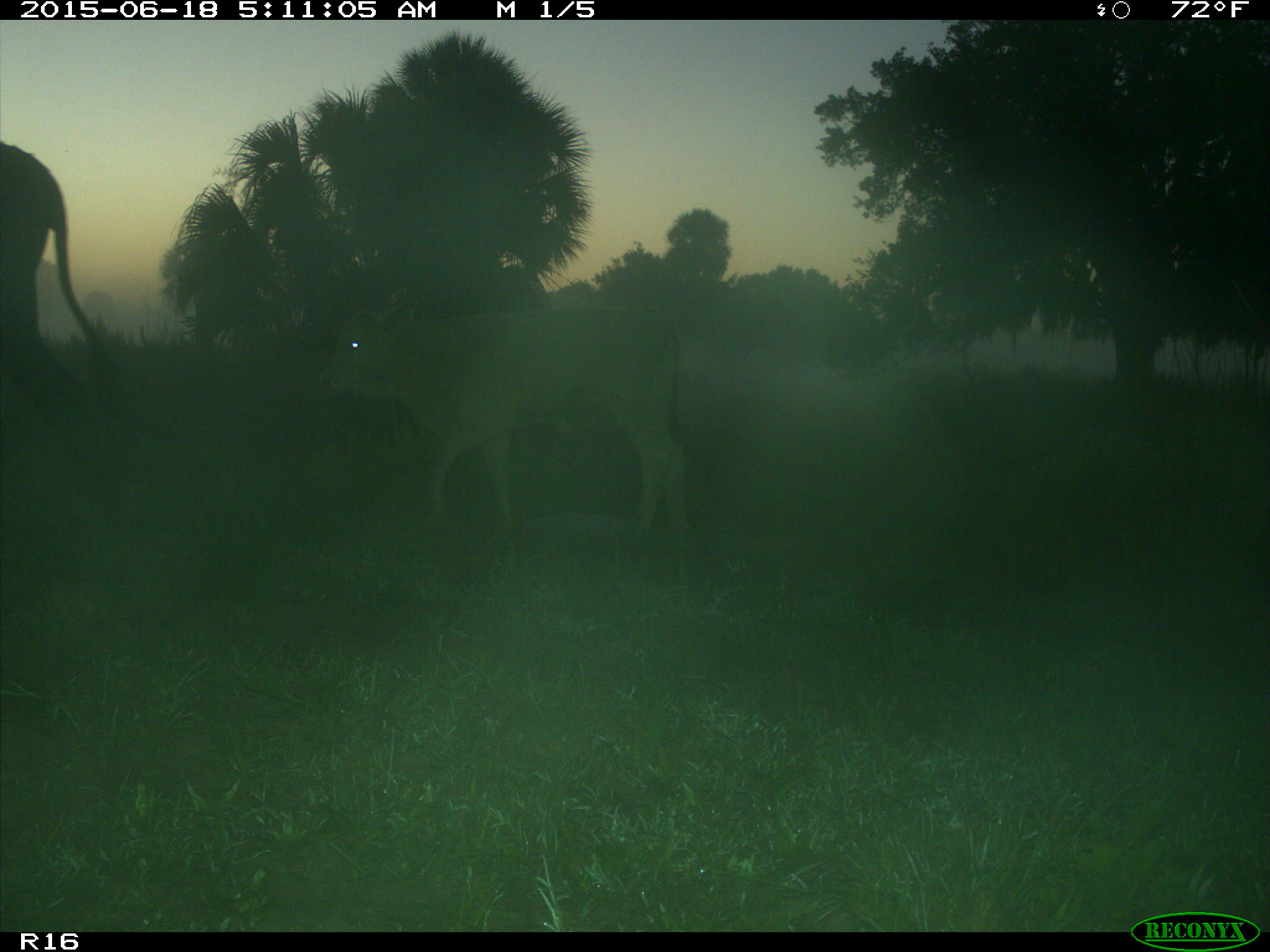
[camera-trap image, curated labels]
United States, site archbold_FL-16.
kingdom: Animalia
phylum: Chordata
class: Mammalia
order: Artiodactyla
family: Bovidae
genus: Bos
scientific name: Bos taurus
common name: domestic cow